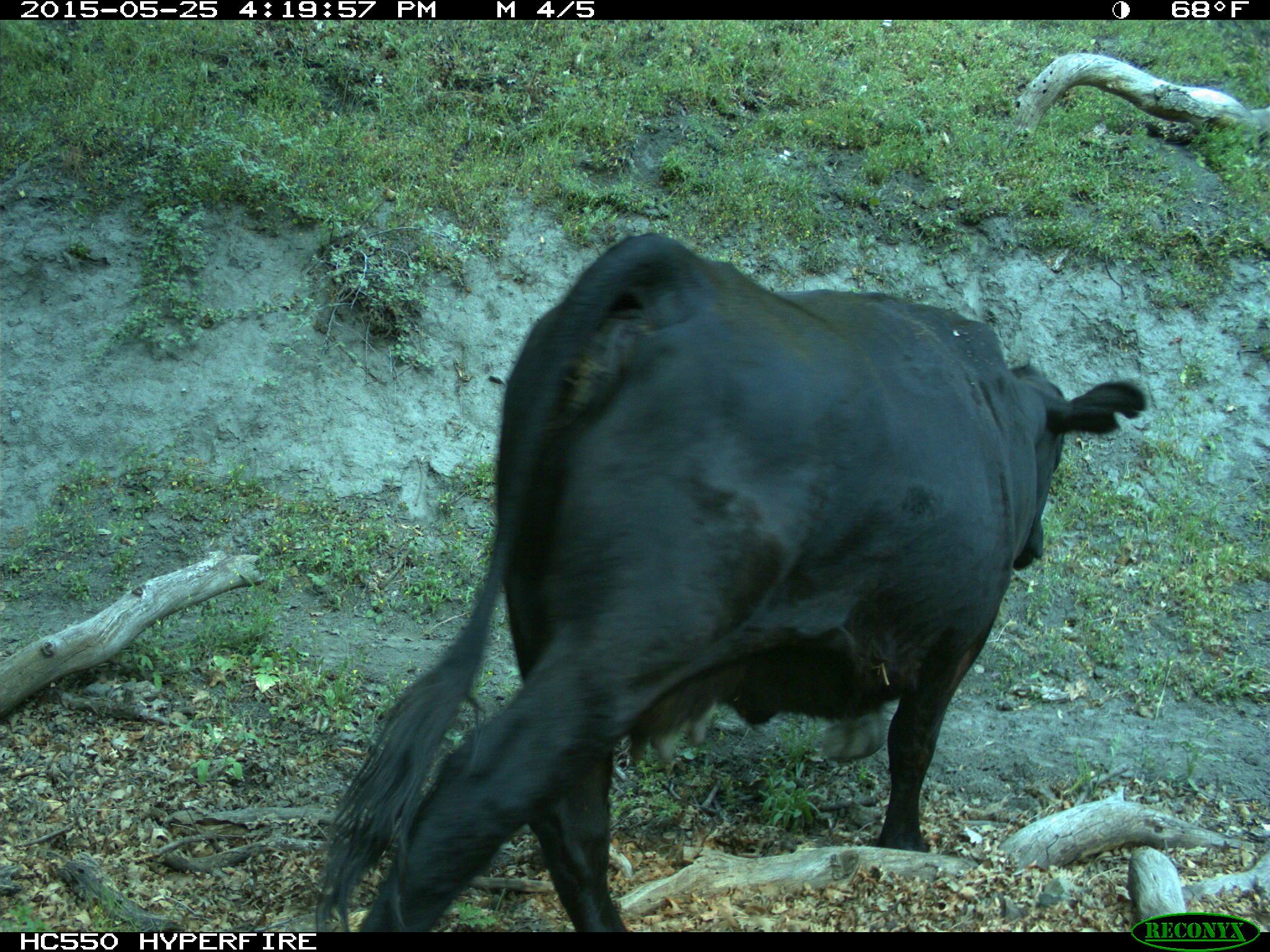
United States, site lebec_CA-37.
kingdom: Animalia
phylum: Chordata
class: Mammalia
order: Artiodactyla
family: Bovidae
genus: Bos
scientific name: Bos taurus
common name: domestic cow